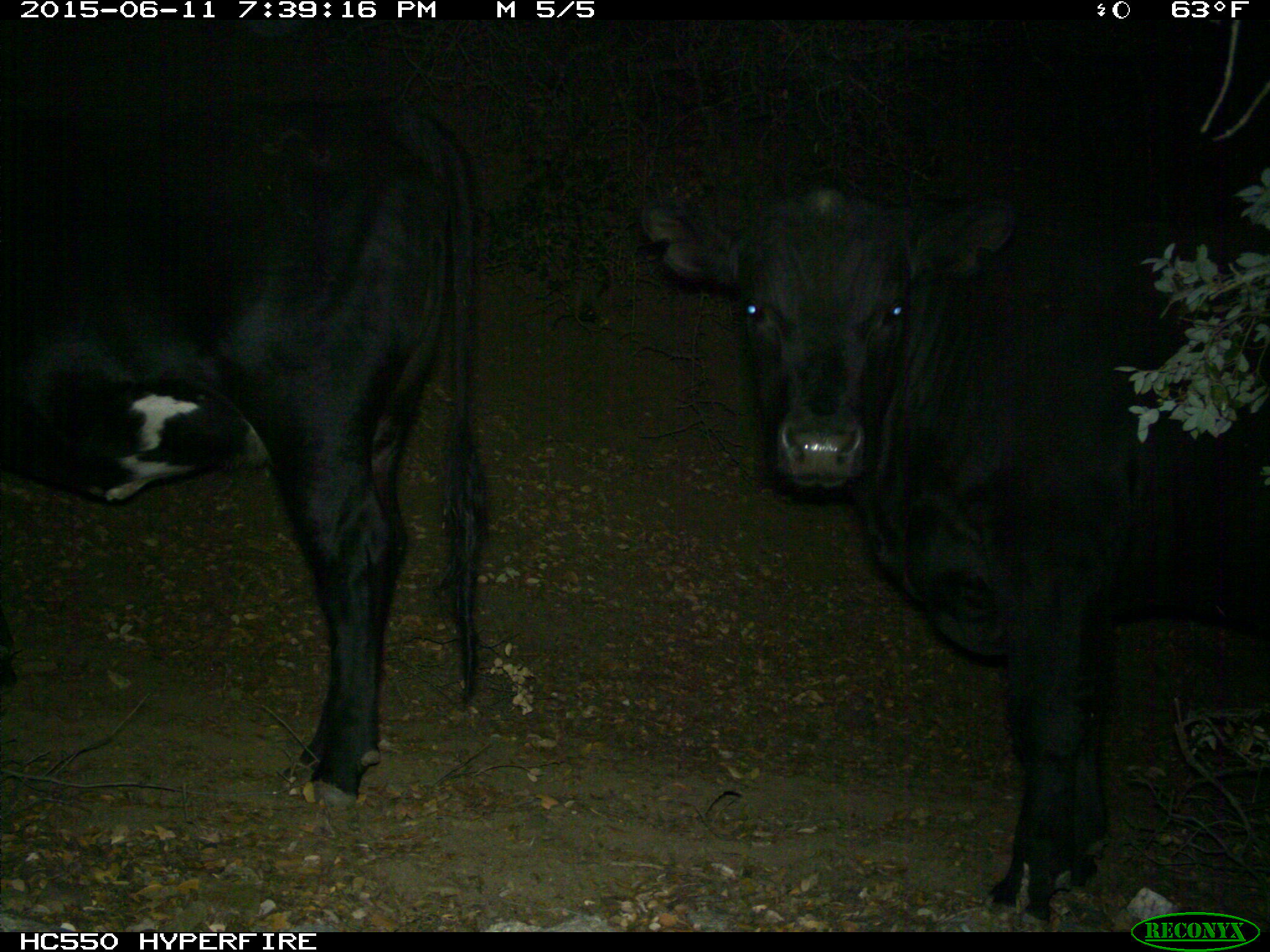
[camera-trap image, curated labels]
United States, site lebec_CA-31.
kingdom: Animalia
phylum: Chordata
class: Mammalia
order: Artiodactyla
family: Bovidae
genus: Bos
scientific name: Bos taurus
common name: domestic cow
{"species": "Bos taurus (domestic cow)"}